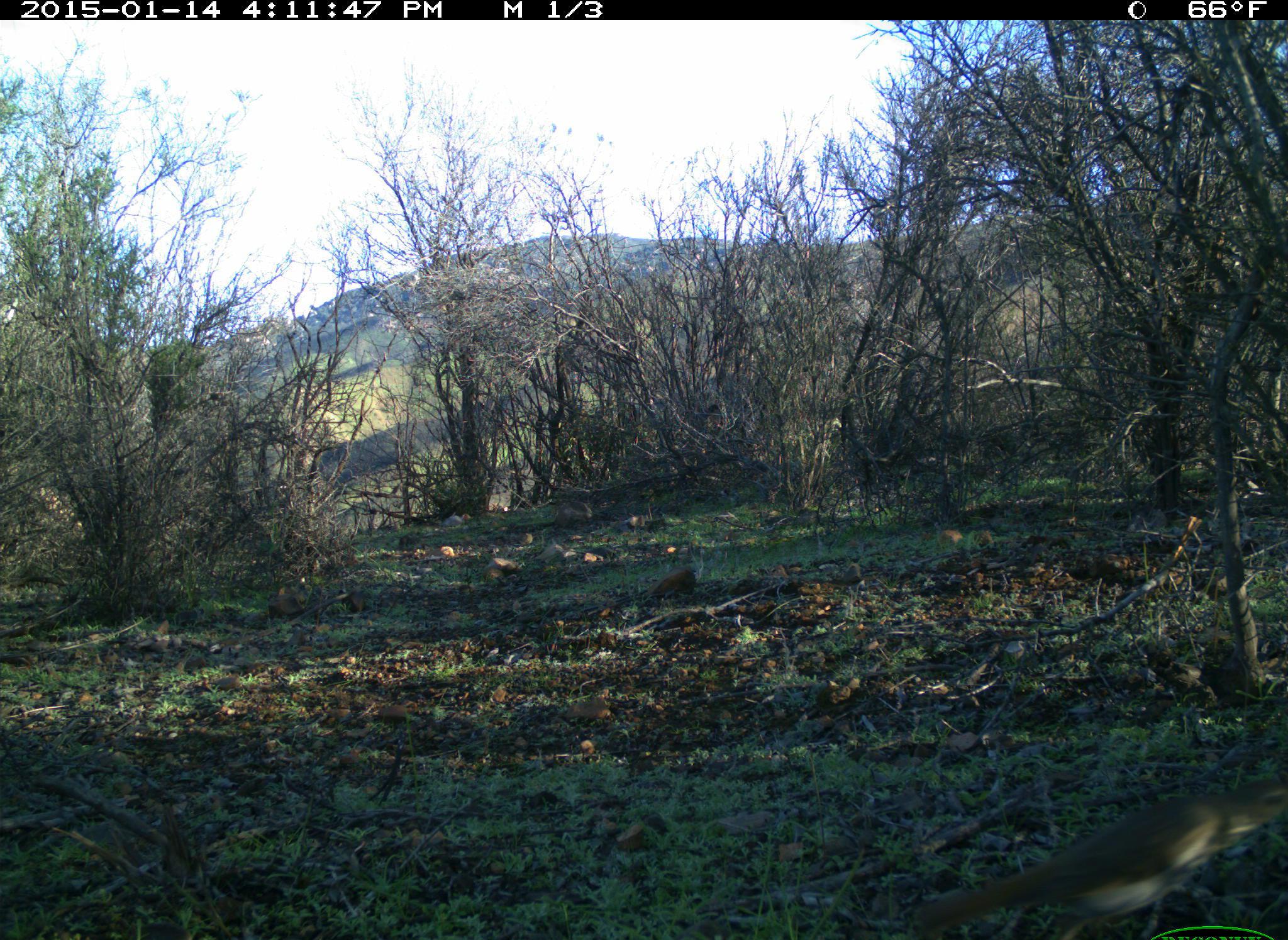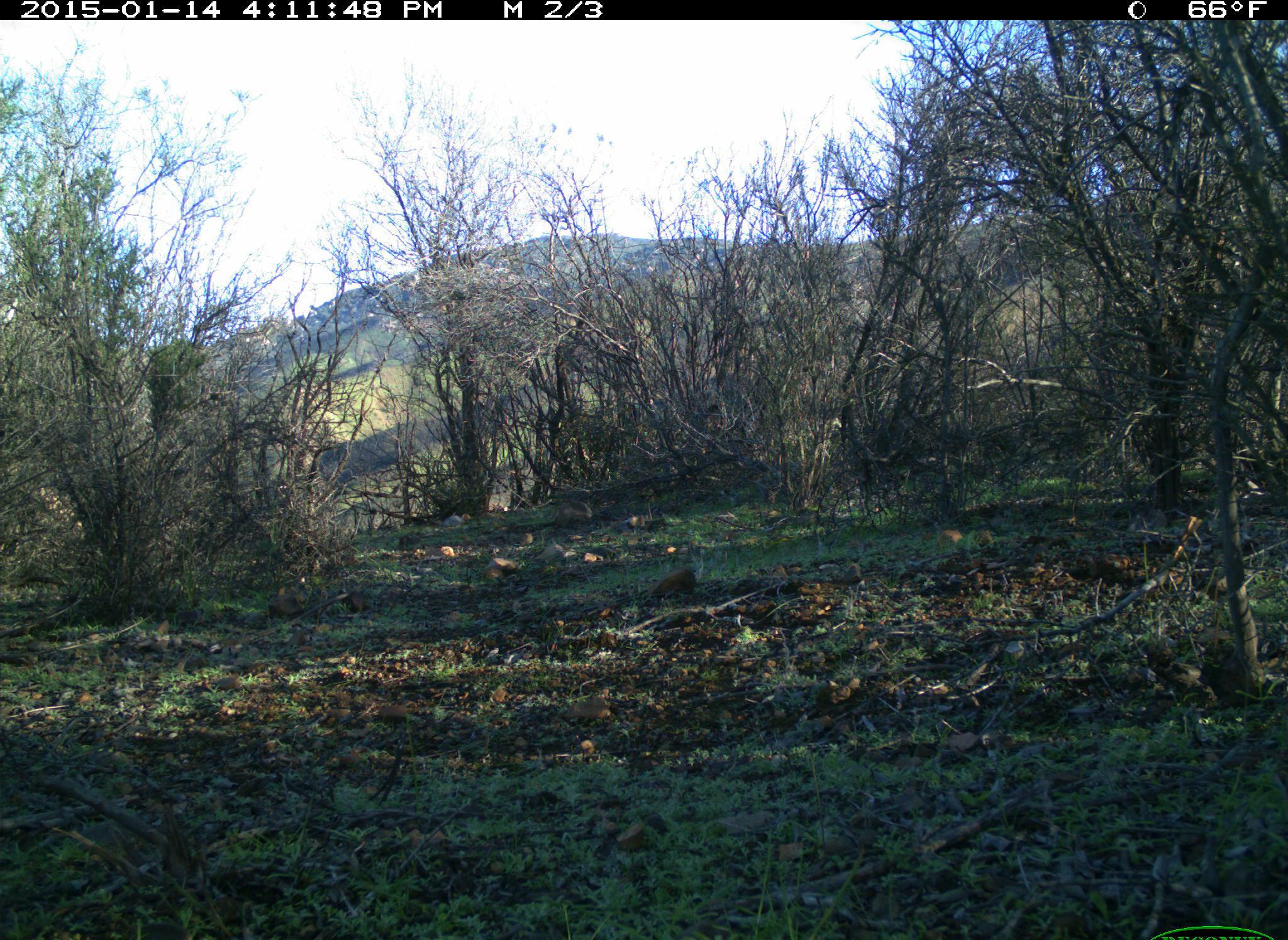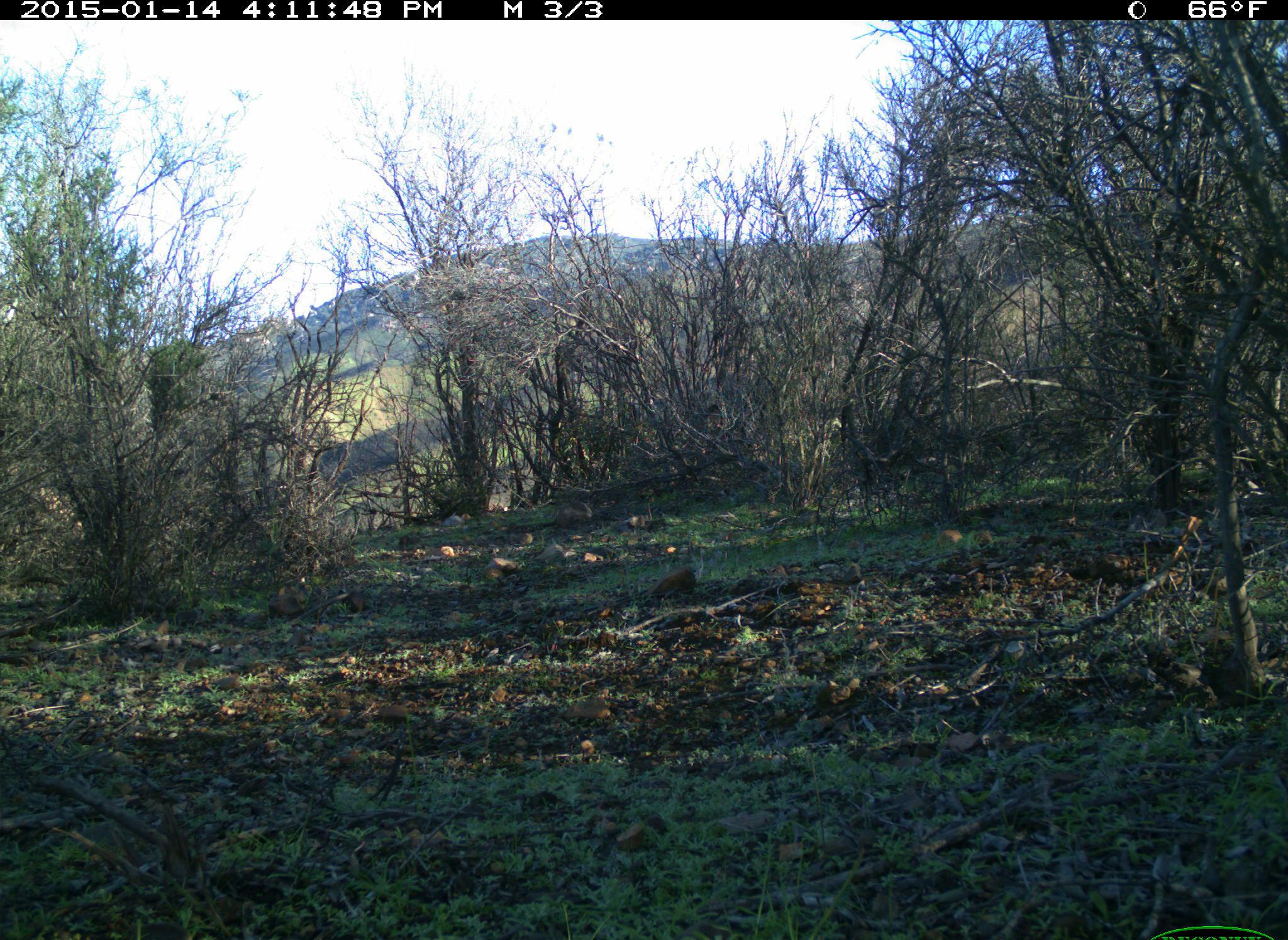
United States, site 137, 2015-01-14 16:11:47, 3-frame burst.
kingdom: Animalia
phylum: Chordata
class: Aves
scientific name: Aves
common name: bird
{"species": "bird (Aves)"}